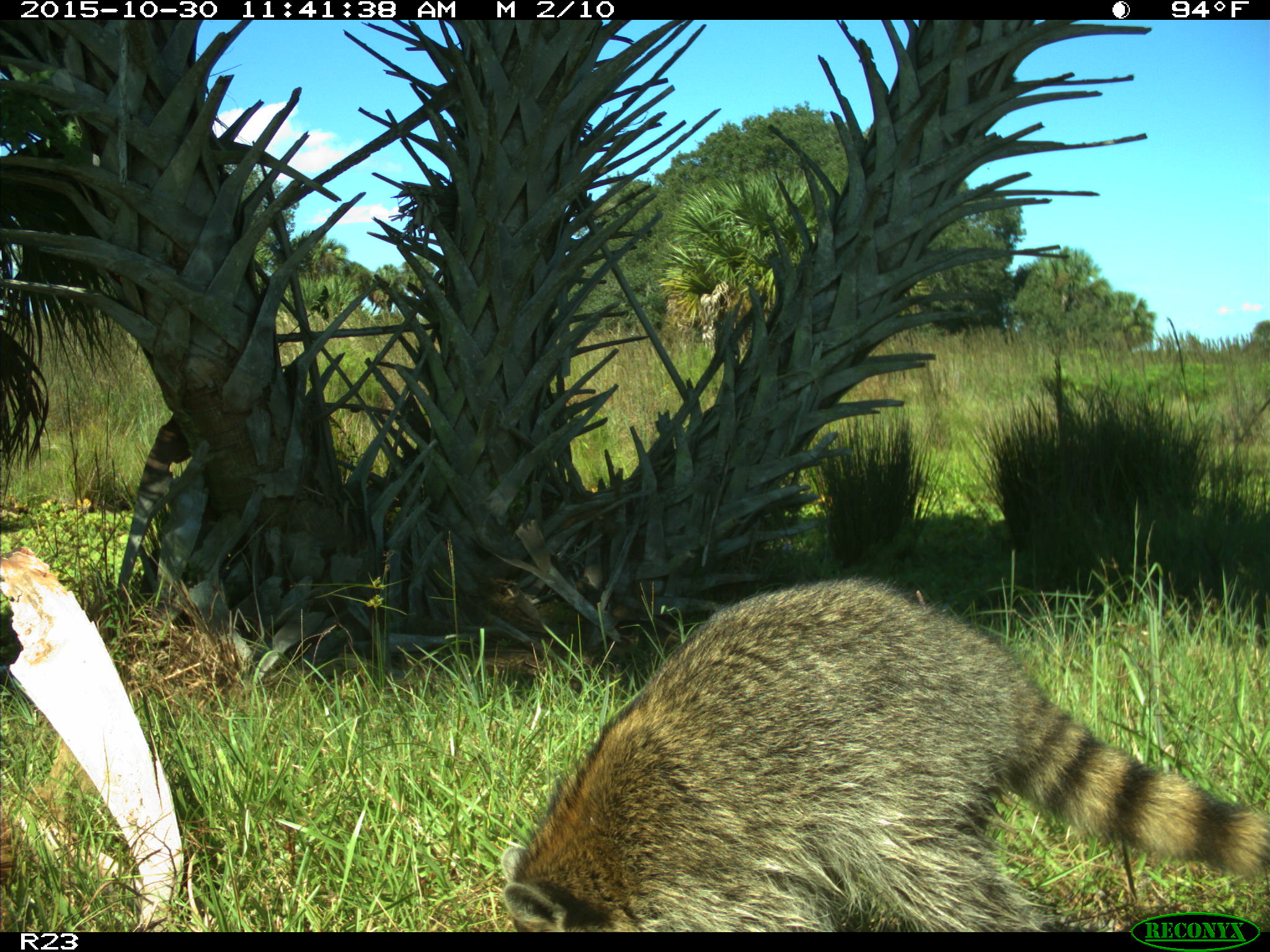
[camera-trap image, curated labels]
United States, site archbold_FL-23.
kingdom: Animalia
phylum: Chordata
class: Mammalia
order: Carnivora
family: Procyonidae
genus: Procyon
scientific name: Procyon lotor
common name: common raccoon